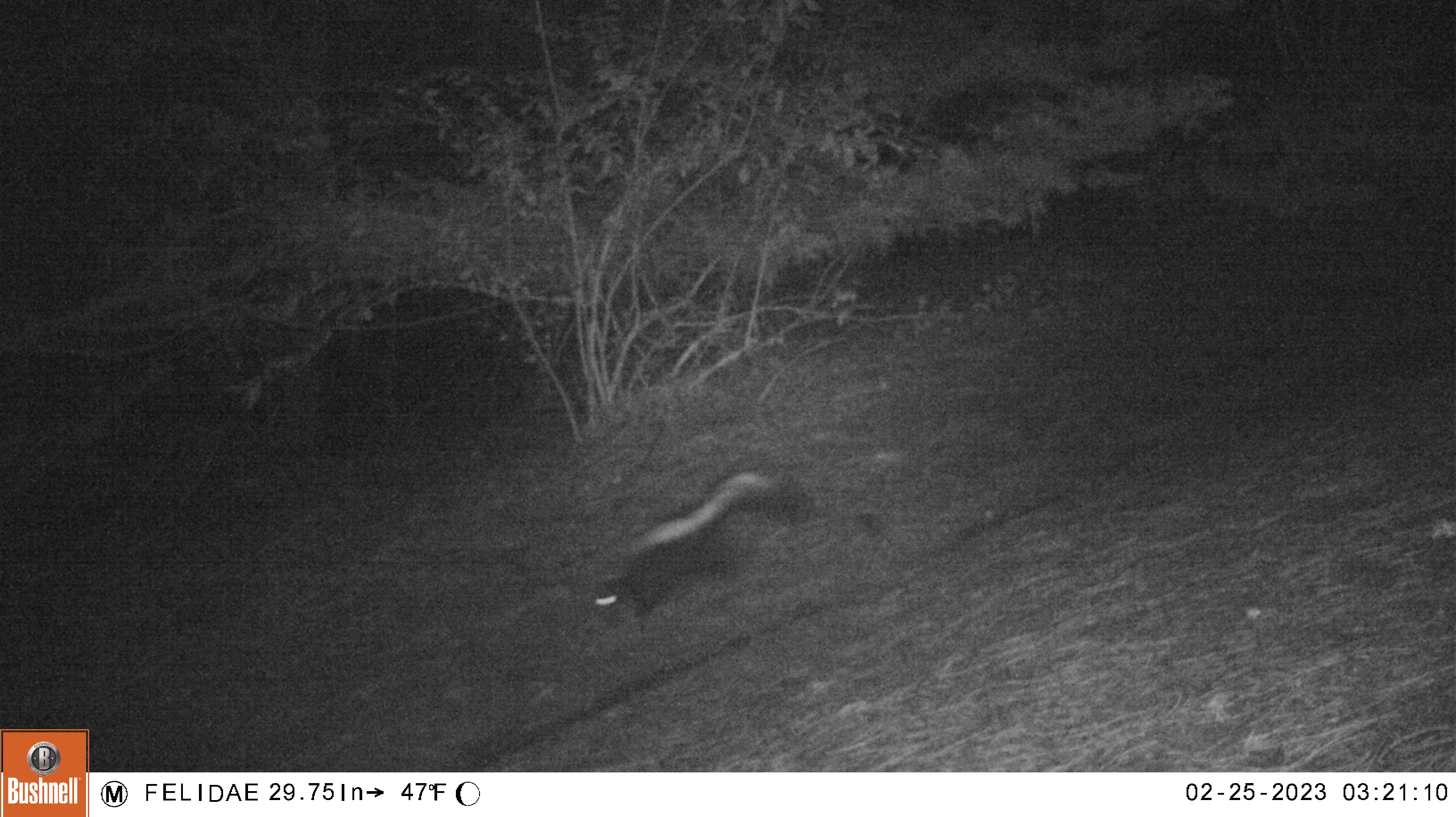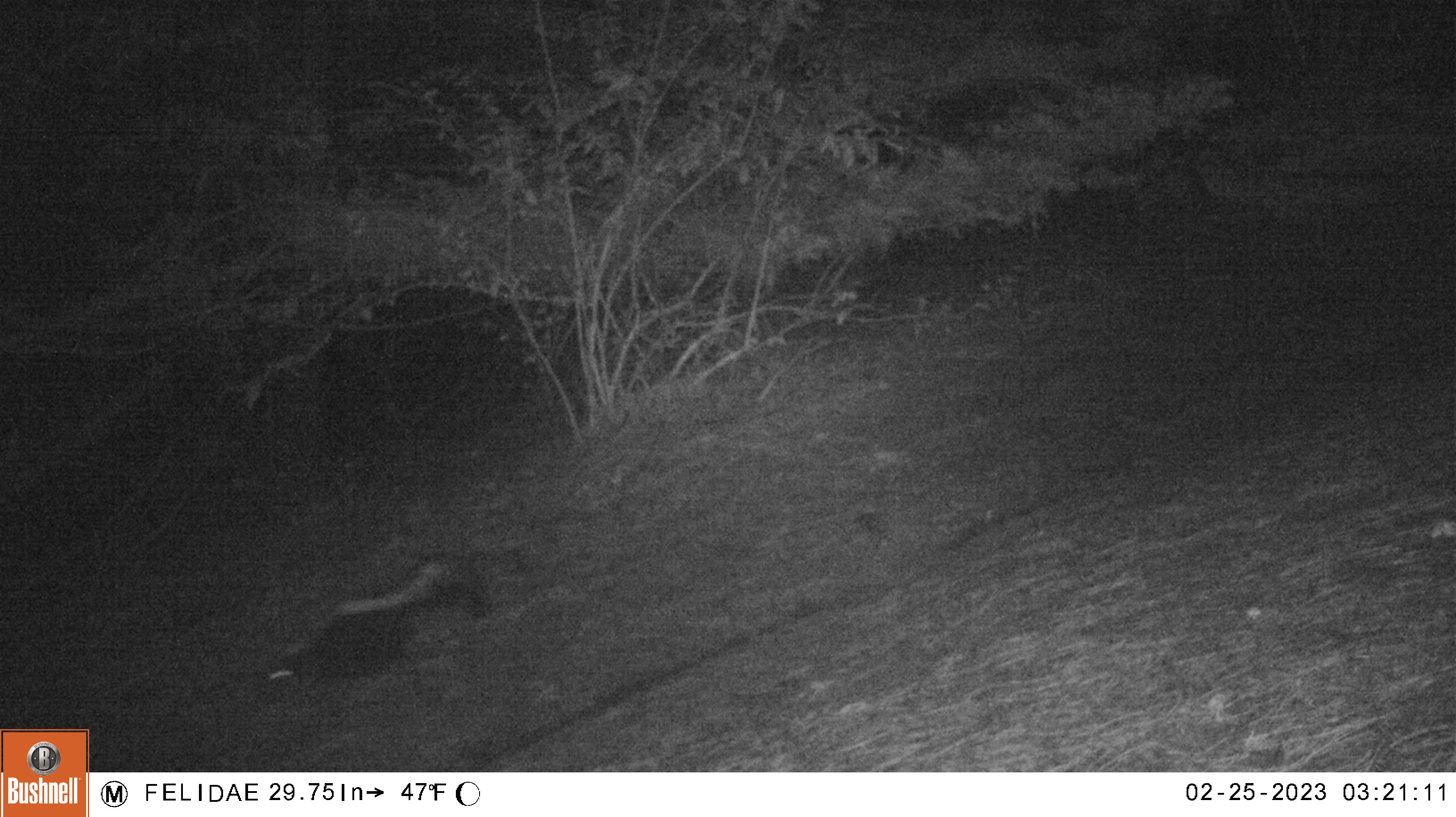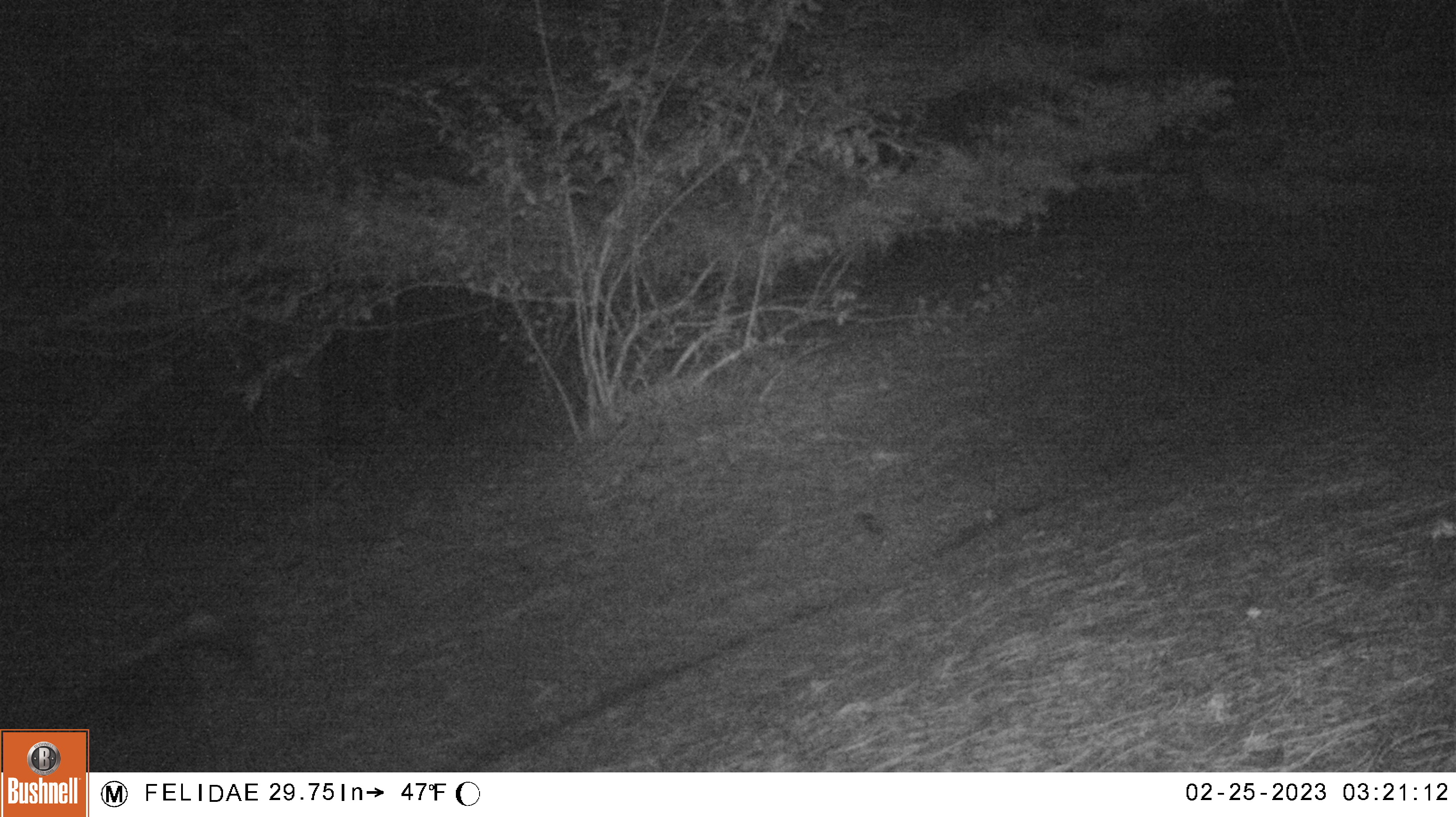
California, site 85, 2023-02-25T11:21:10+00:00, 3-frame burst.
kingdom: Animalia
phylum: Chordata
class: Mammalia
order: Carnivora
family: Mephitidae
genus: Mephitis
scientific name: Mephitis mephitis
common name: striped skunk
Striped skunk (Mephitis mephitis).